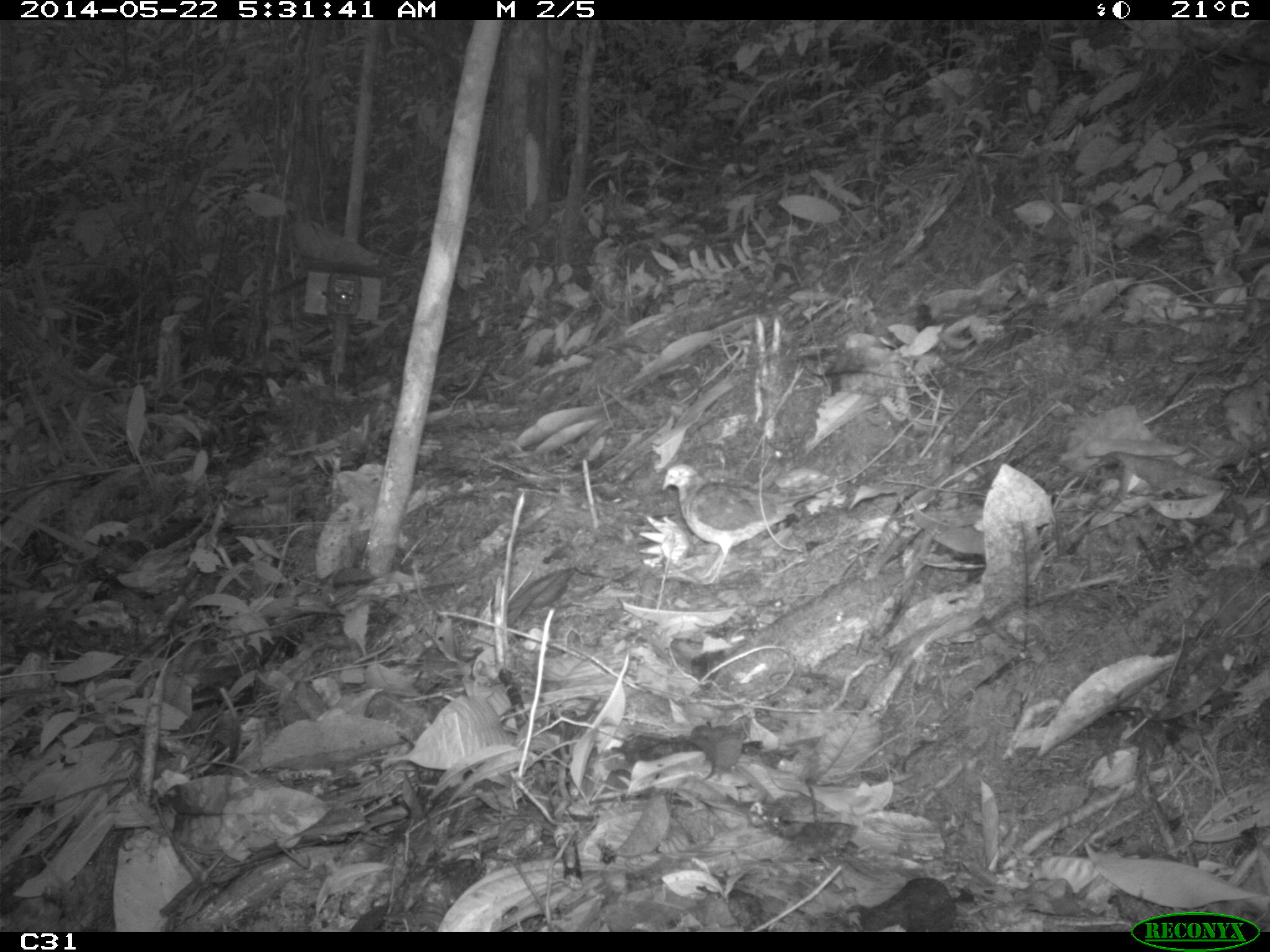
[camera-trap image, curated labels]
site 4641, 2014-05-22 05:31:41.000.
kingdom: Animalia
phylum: Chordata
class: Aves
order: Columbiformes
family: Columbidae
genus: Geotrygon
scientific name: Geotrygon montana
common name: ruddy quail-dove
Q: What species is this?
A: Geotrygon montana (ruddy quail-dove).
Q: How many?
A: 1.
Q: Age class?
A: Adult.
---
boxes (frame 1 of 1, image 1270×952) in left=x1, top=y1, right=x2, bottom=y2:
geotrygon montana: left=657, top=458, right=816, bottom=586